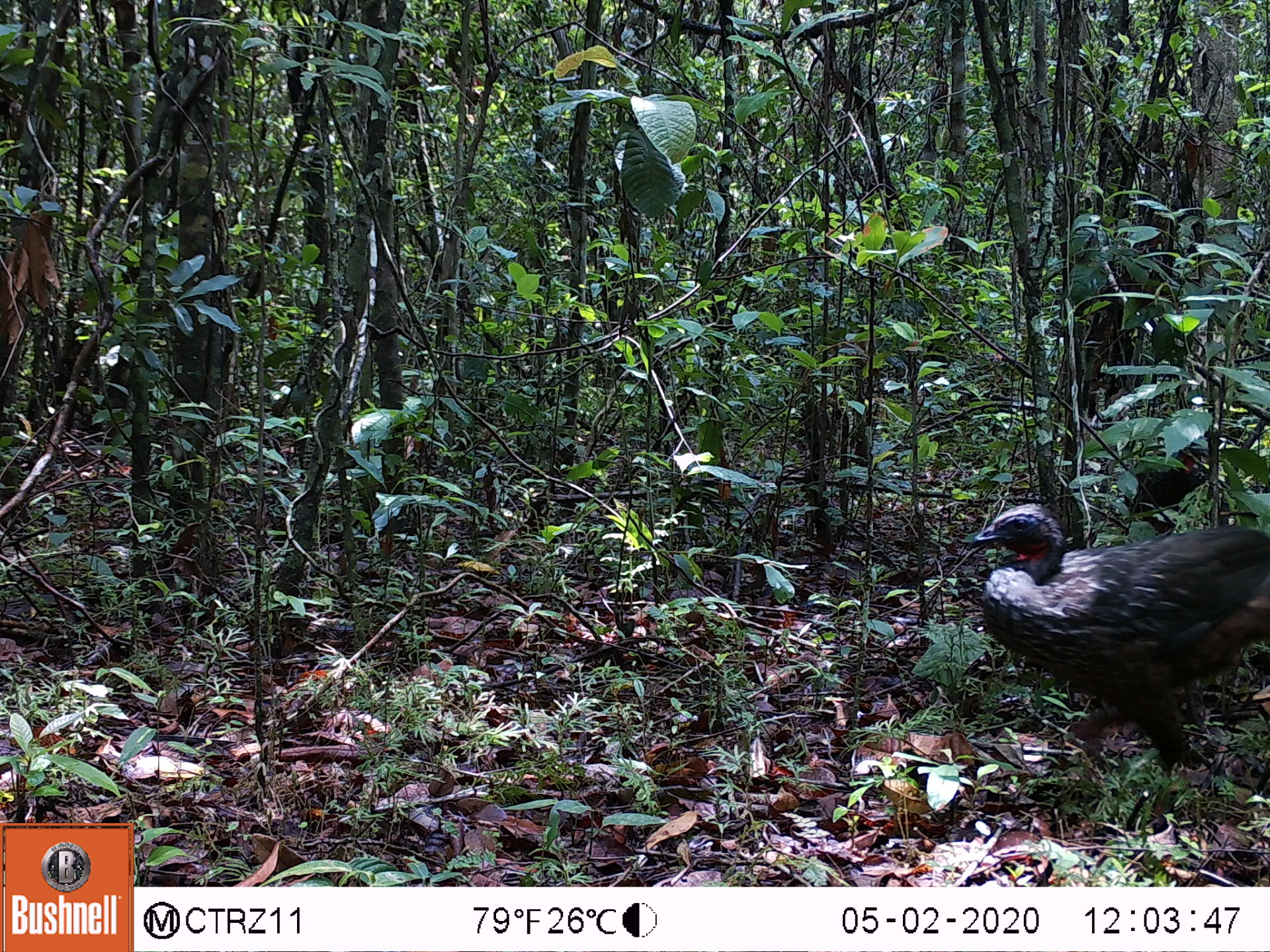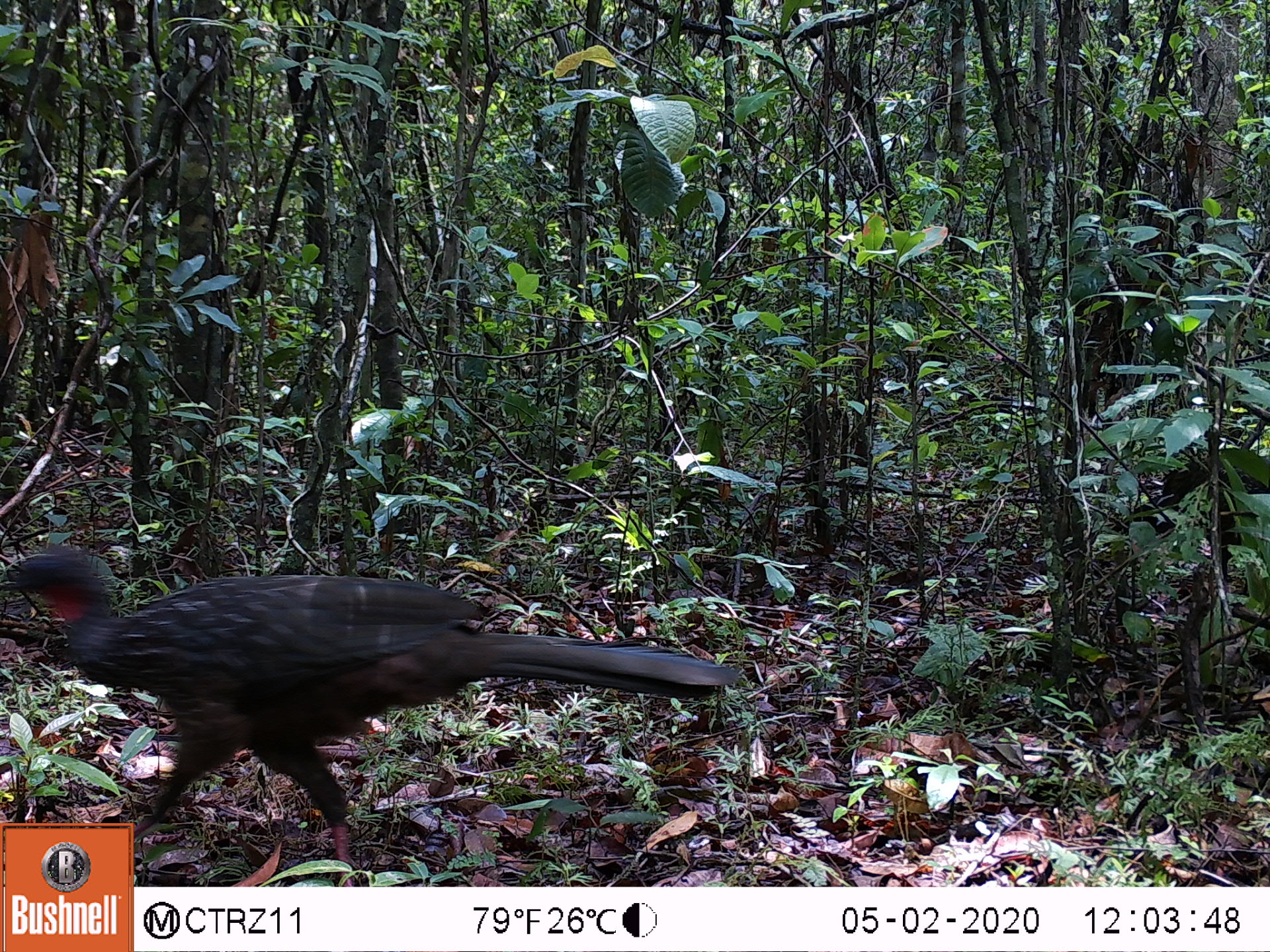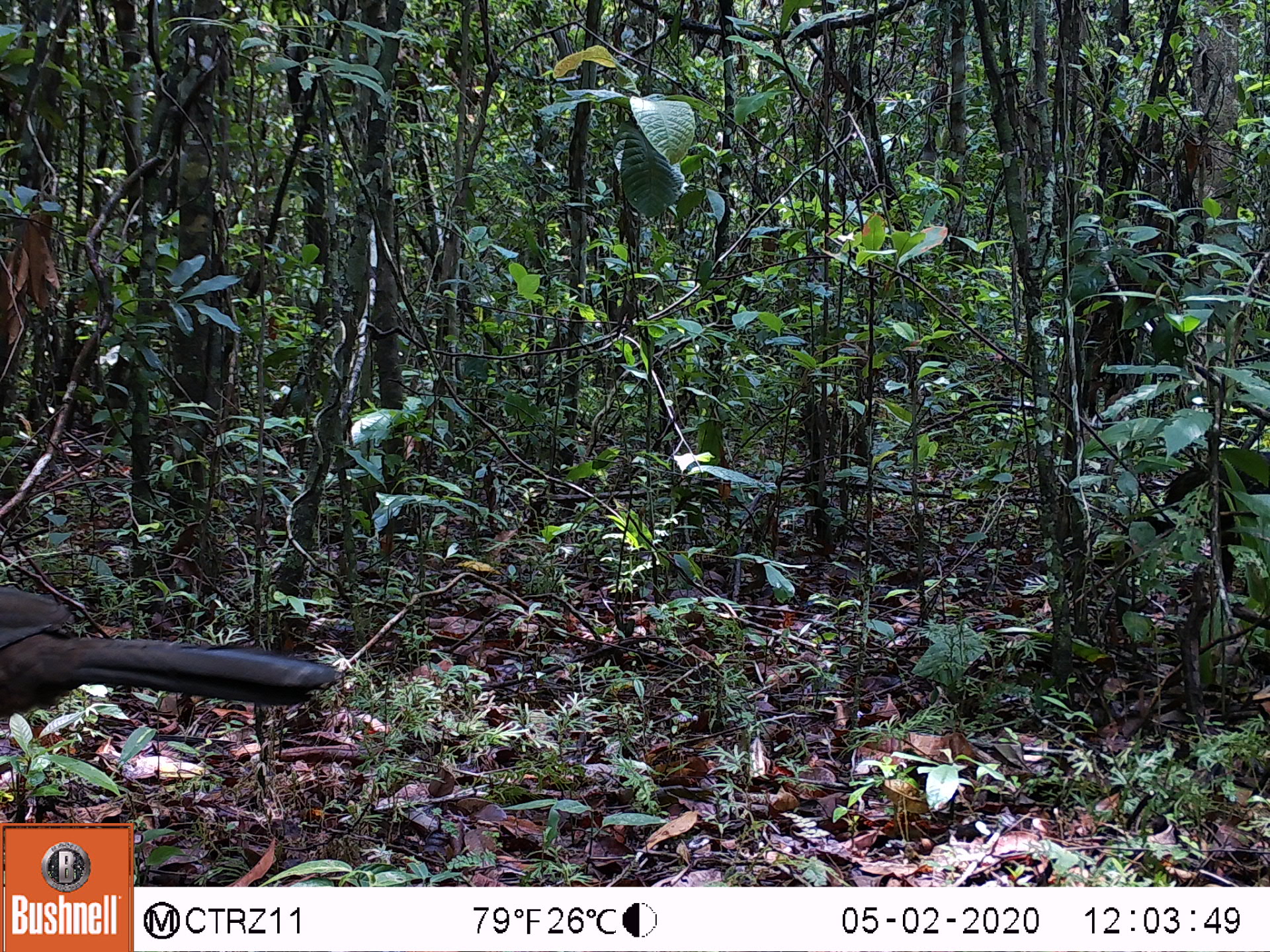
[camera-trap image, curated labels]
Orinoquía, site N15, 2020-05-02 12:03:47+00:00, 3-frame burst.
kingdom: Animalia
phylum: Chordata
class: Aves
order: Galliformes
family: Cracidae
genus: Penelope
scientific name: Penelope jacquacu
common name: spix's guan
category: spixs guan